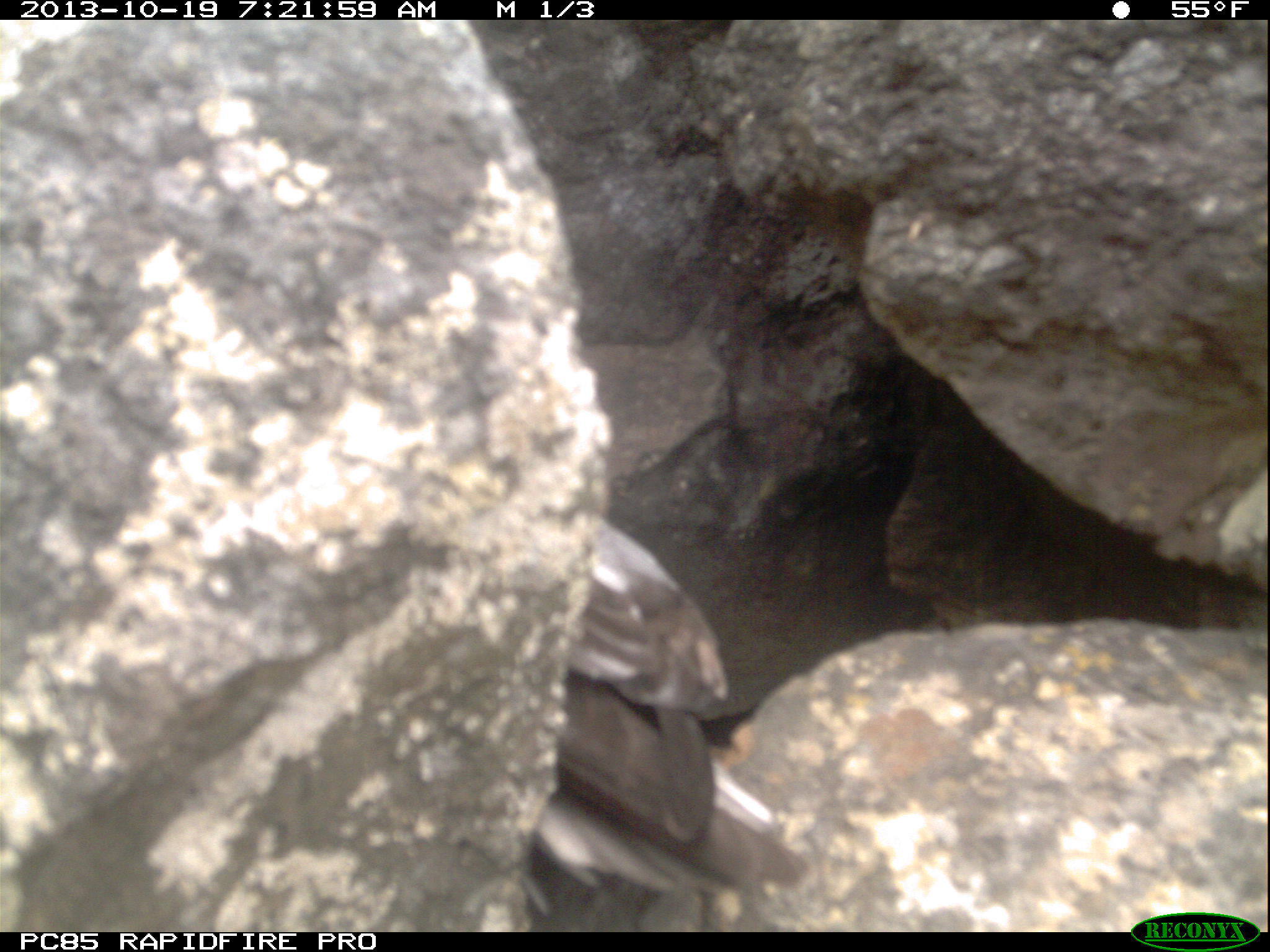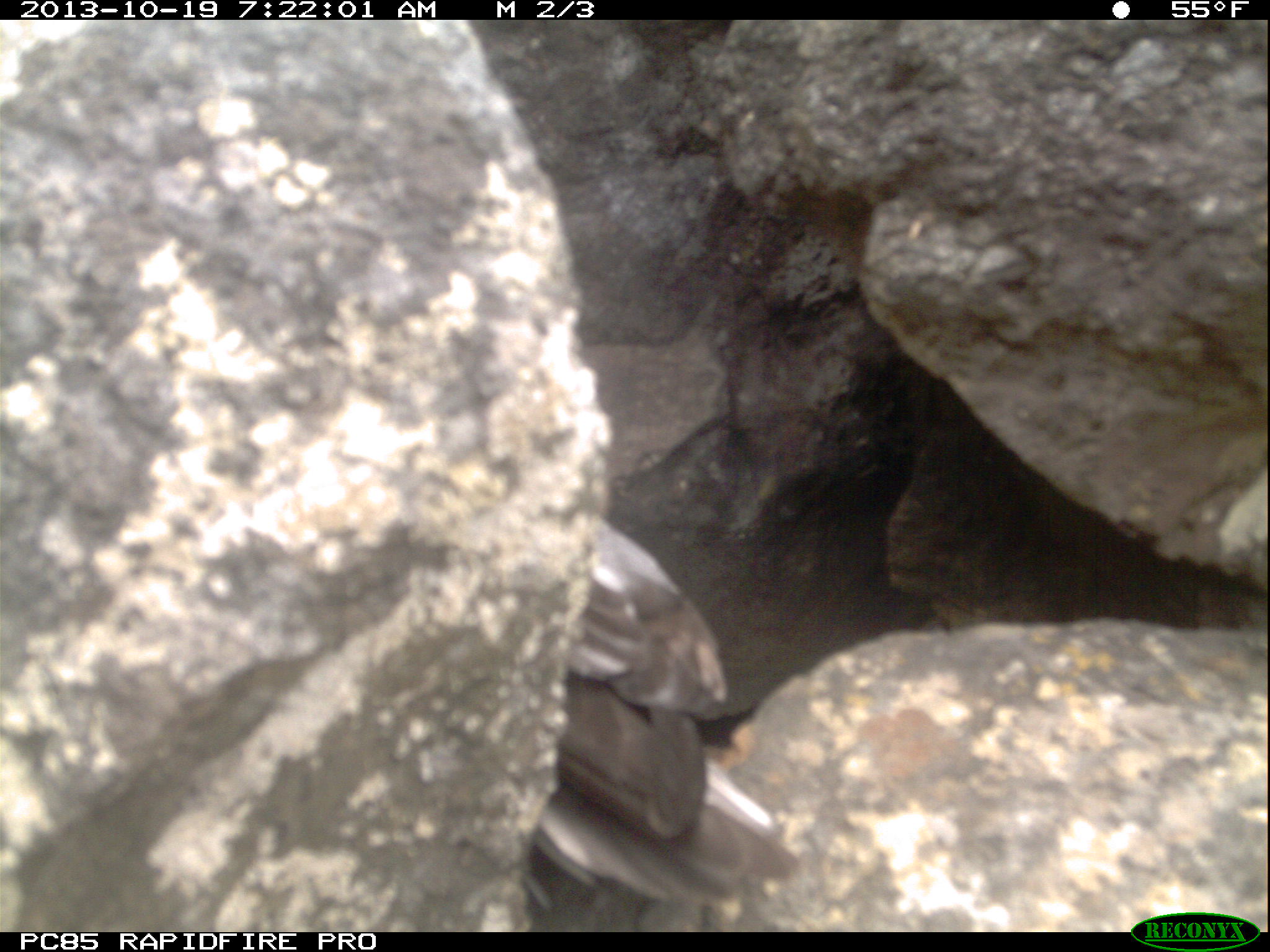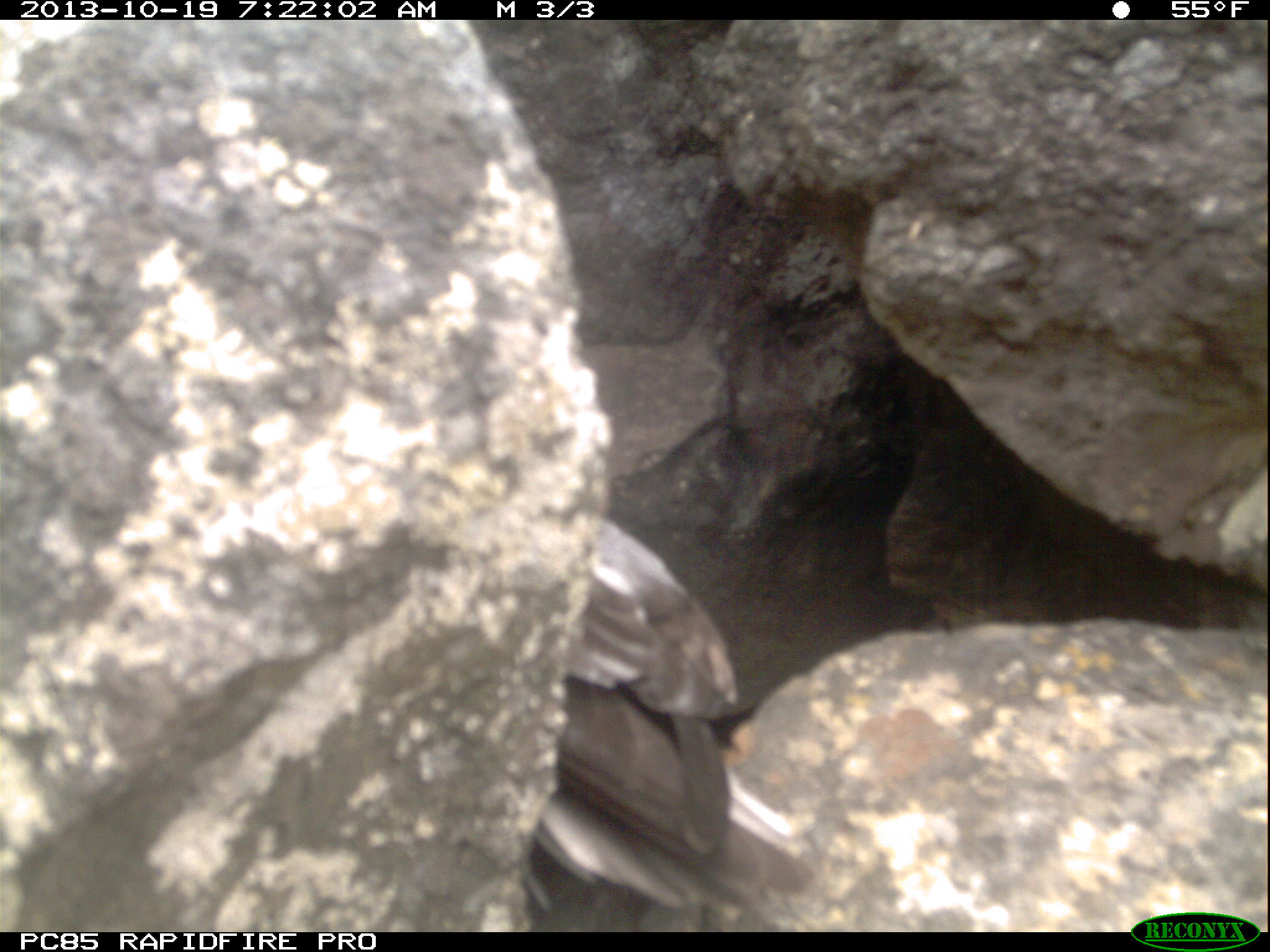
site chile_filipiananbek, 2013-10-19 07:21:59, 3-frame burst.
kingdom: Animalia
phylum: Chordata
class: Aves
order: Procellariiformes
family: Procellariidae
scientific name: Procellariidae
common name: petrel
Petrel (Procellariidae).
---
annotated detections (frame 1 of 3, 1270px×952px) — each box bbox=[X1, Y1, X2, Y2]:
petrel: bbox=[509, 506, 812, 938]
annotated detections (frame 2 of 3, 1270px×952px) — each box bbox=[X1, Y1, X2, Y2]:
petrel: bbox=[522, 498, 789, 925]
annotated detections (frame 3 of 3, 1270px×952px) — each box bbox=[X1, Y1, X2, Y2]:
petrel: bbox=[515, 499, 806, 938]